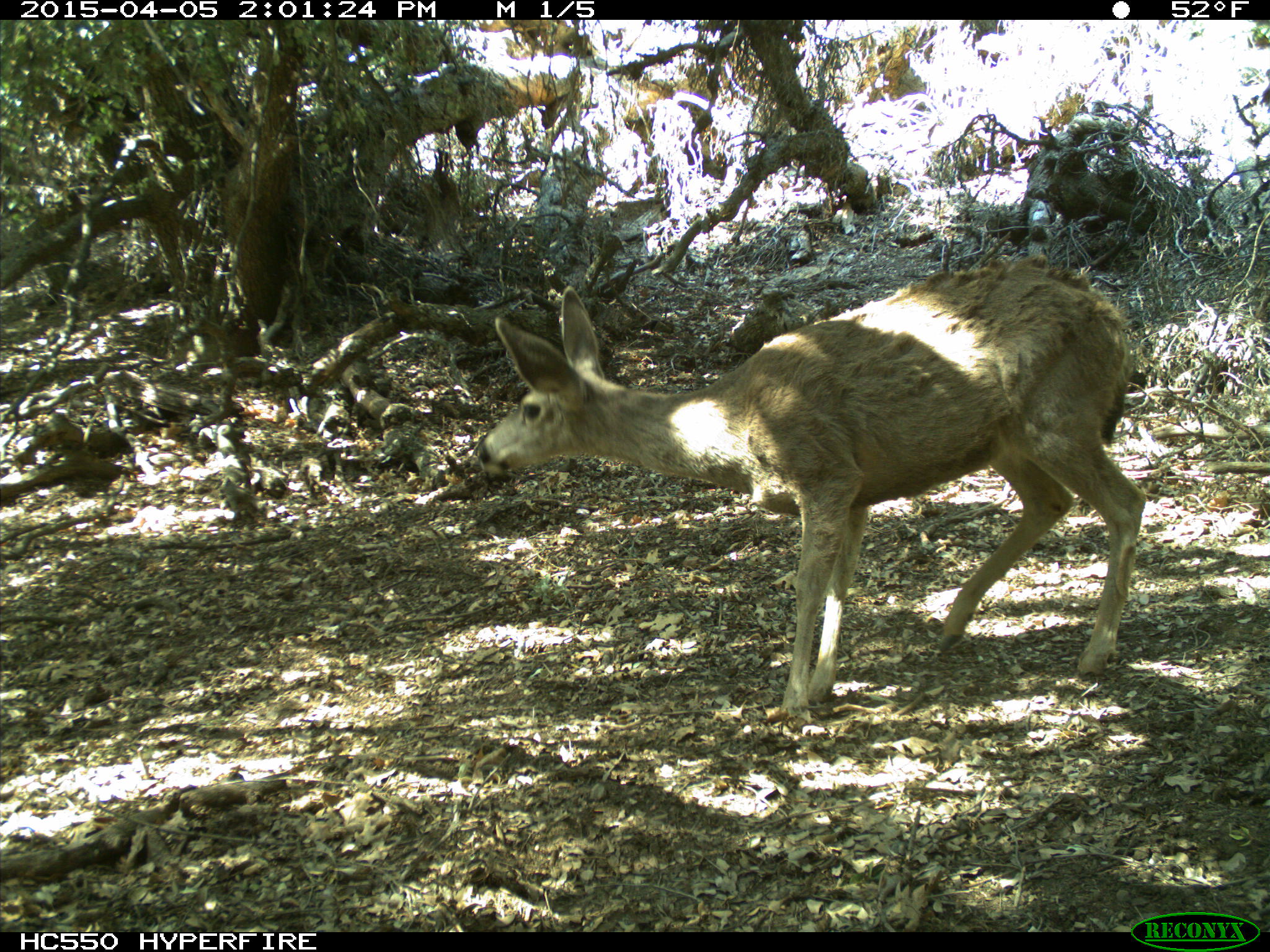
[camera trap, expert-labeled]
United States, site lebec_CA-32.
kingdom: Animalia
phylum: Chordata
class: Mammalia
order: Artiodactyla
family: Cervidae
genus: Odocoileus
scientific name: Odocoileus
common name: deer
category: unidentified deer